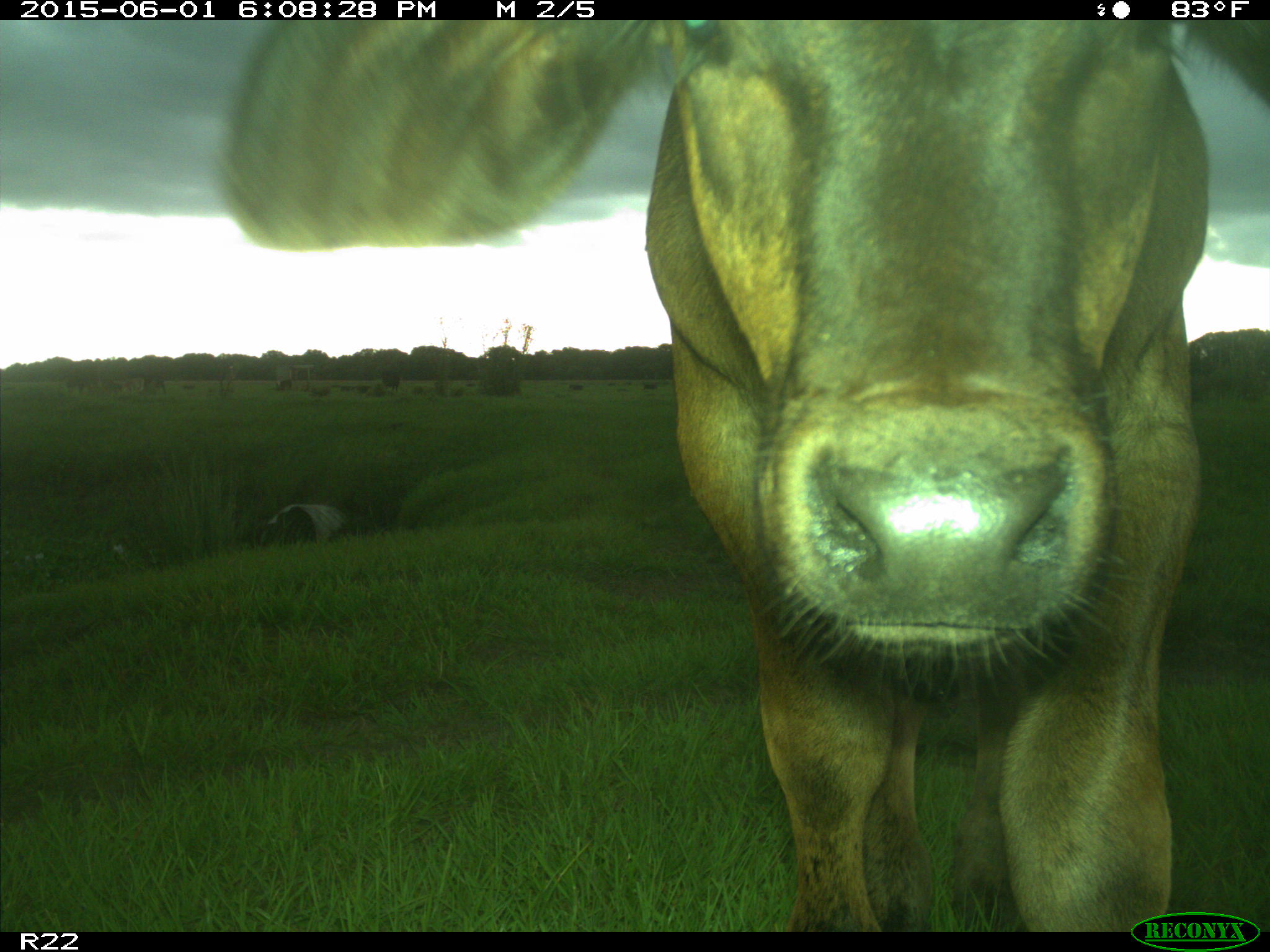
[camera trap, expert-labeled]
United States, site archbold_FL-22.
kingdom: Animalia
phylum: Chordata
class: Mammalia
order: Artiodactyla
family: Bovidae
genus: Bos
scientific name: Bos taurus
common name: domestic cow